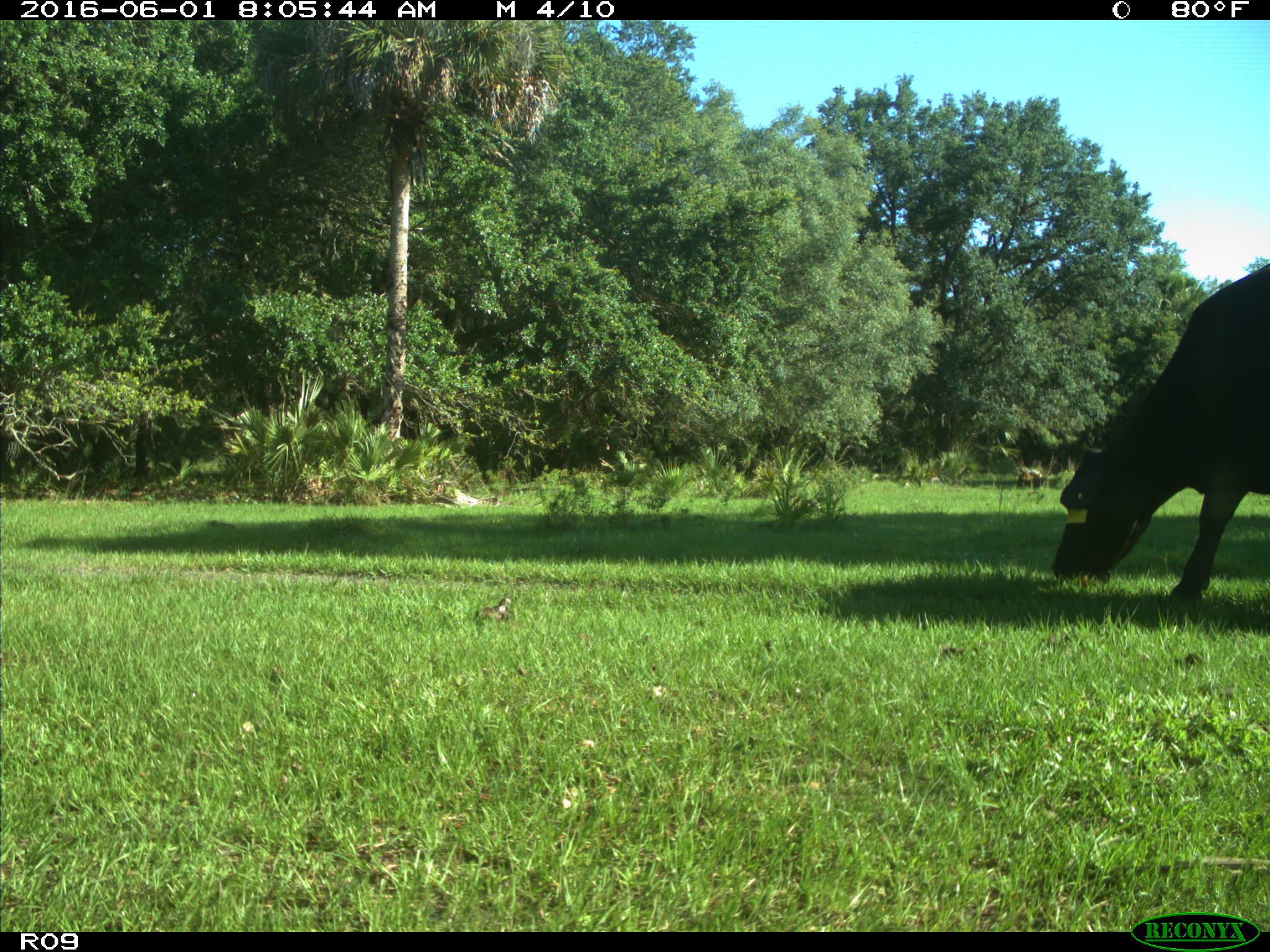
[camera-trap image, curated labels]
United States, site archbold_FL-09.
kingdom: Animalia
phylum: Chordata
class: Mammalia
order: Artiodactyla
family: Bovidae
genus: Bos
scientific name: Bos taurus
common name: domestic cow